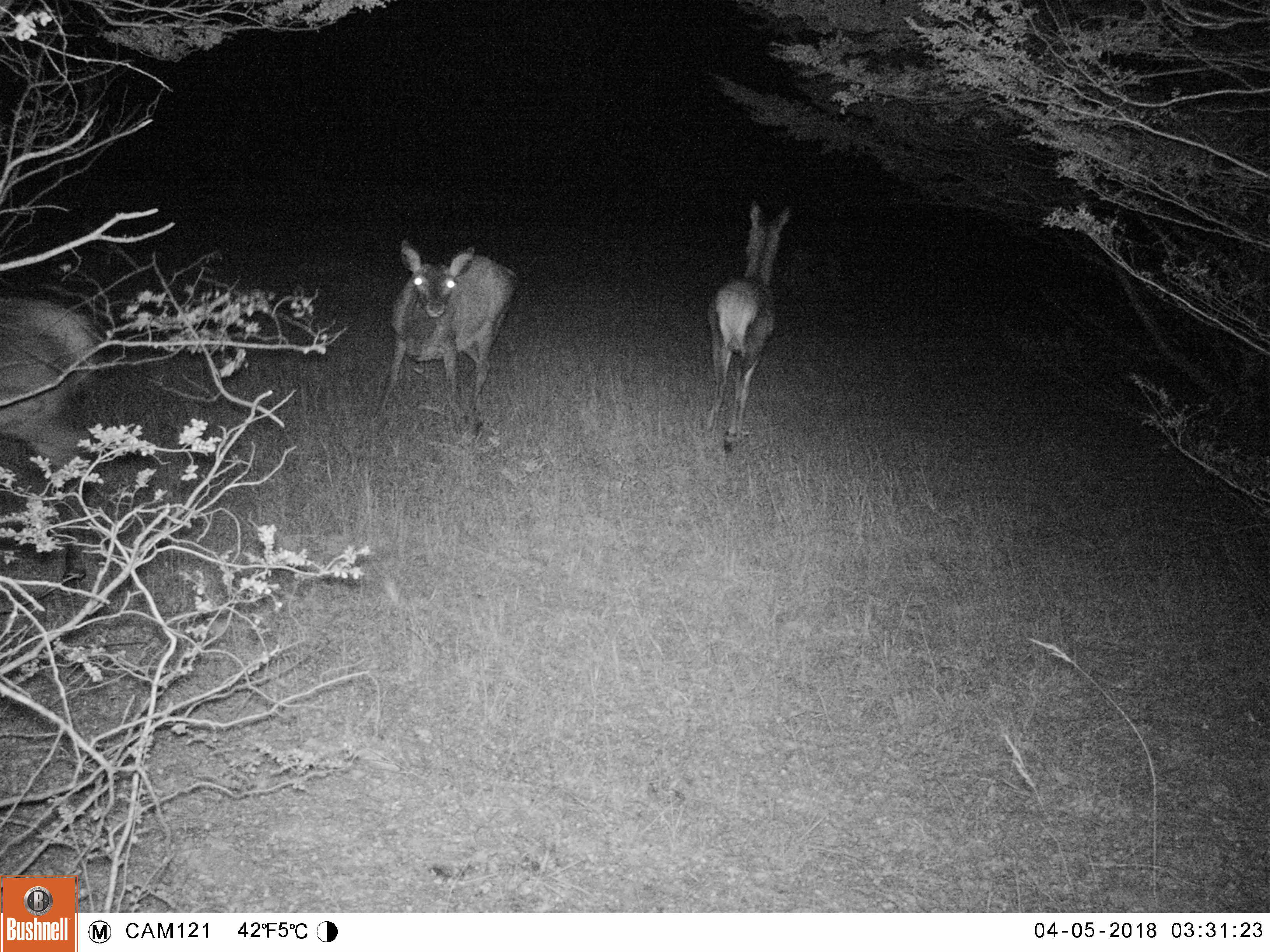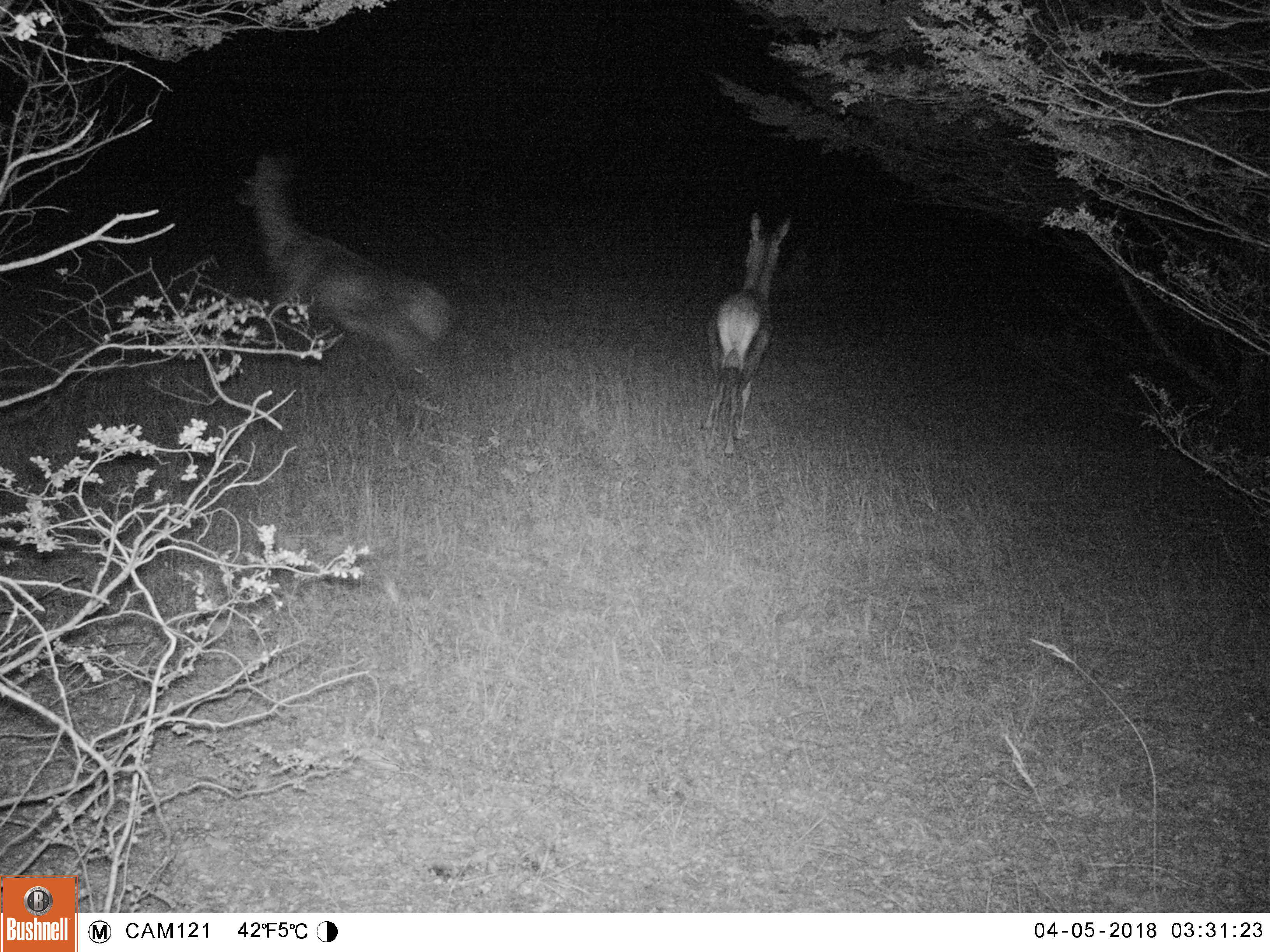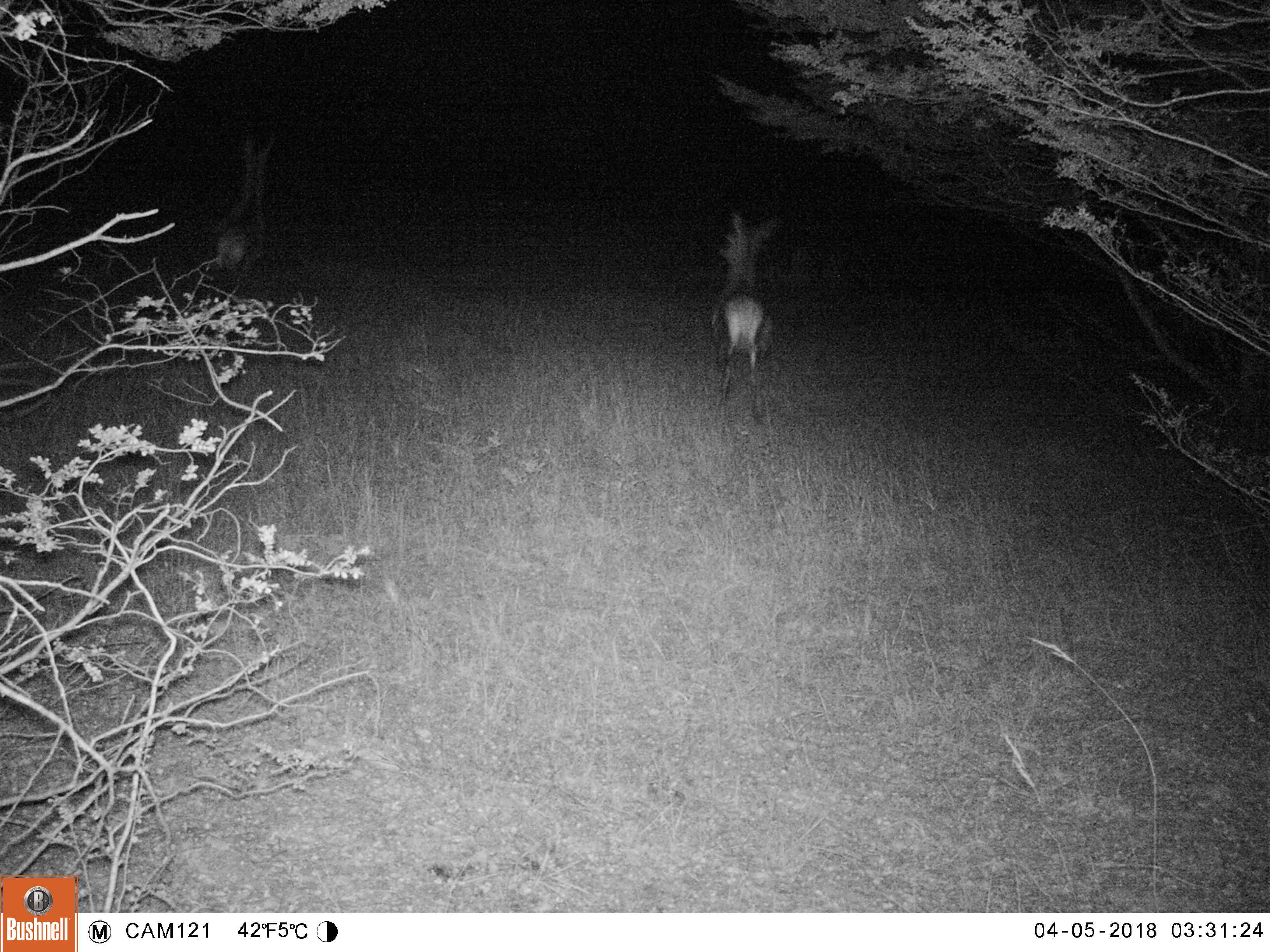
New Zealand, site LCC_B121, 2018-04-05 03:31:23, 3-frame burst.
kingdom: Animalia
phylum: Chordata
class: Mammalia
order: Artiodactyla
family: Cervidae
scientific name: Cervidae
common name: deer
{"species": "deer (Cervidae)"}